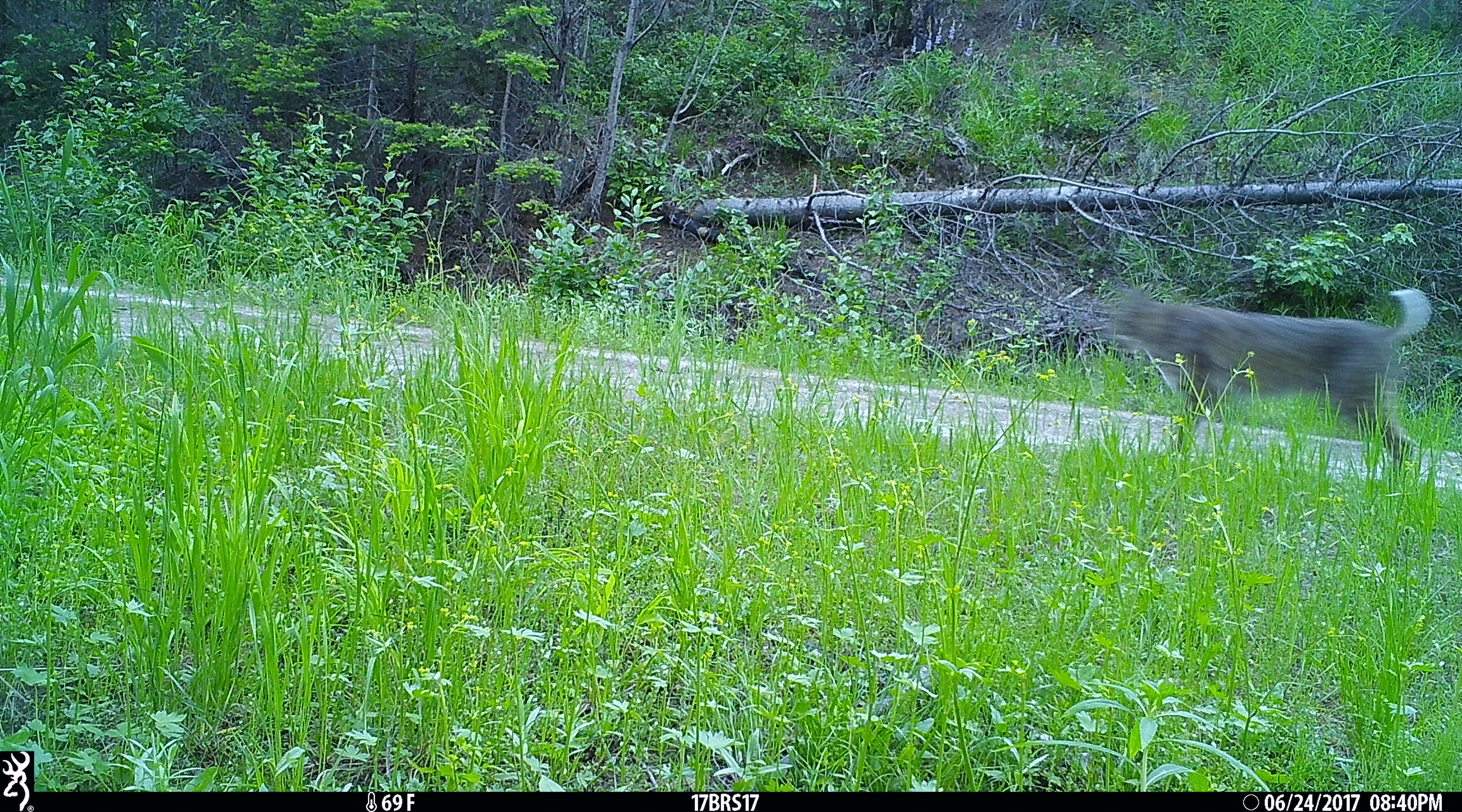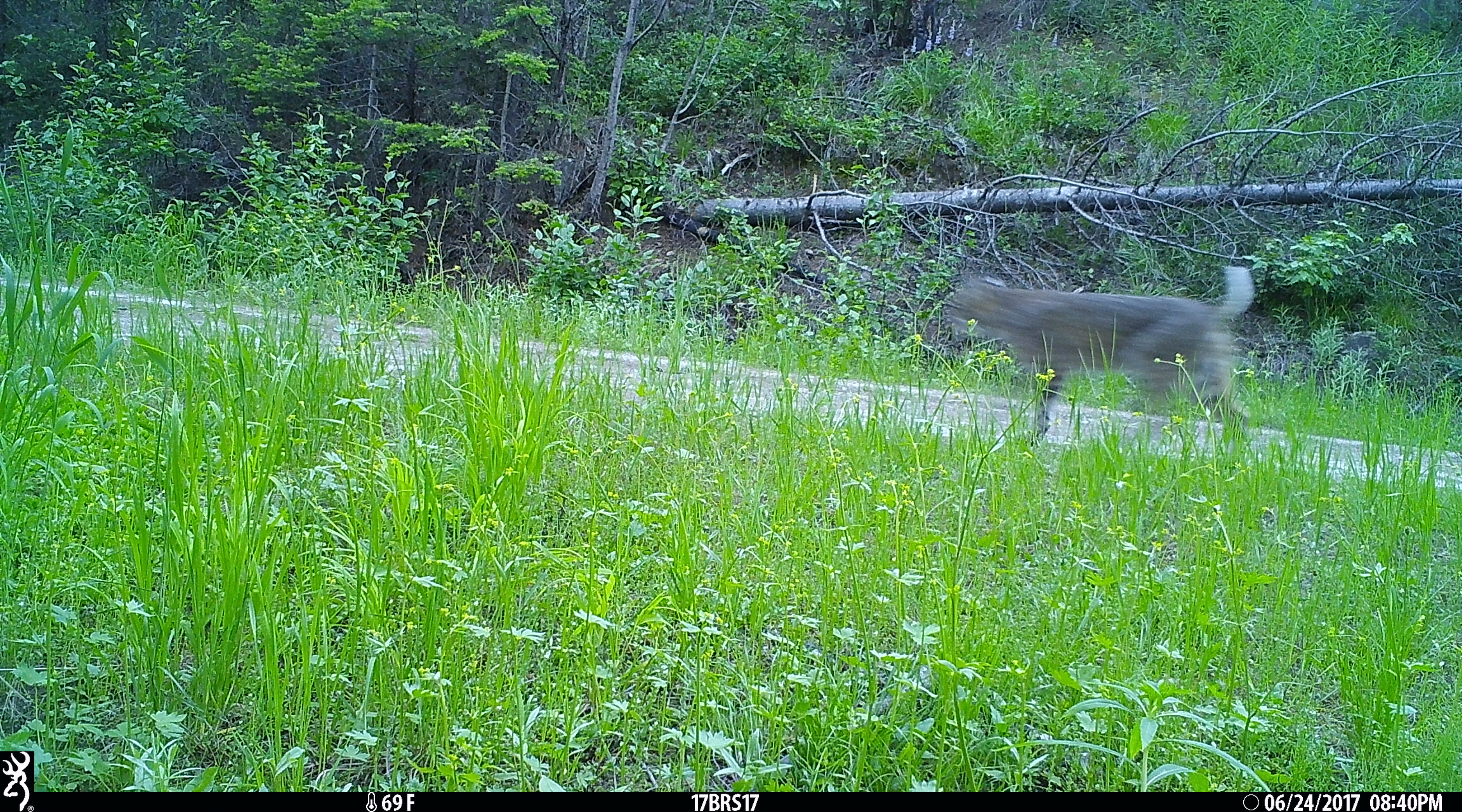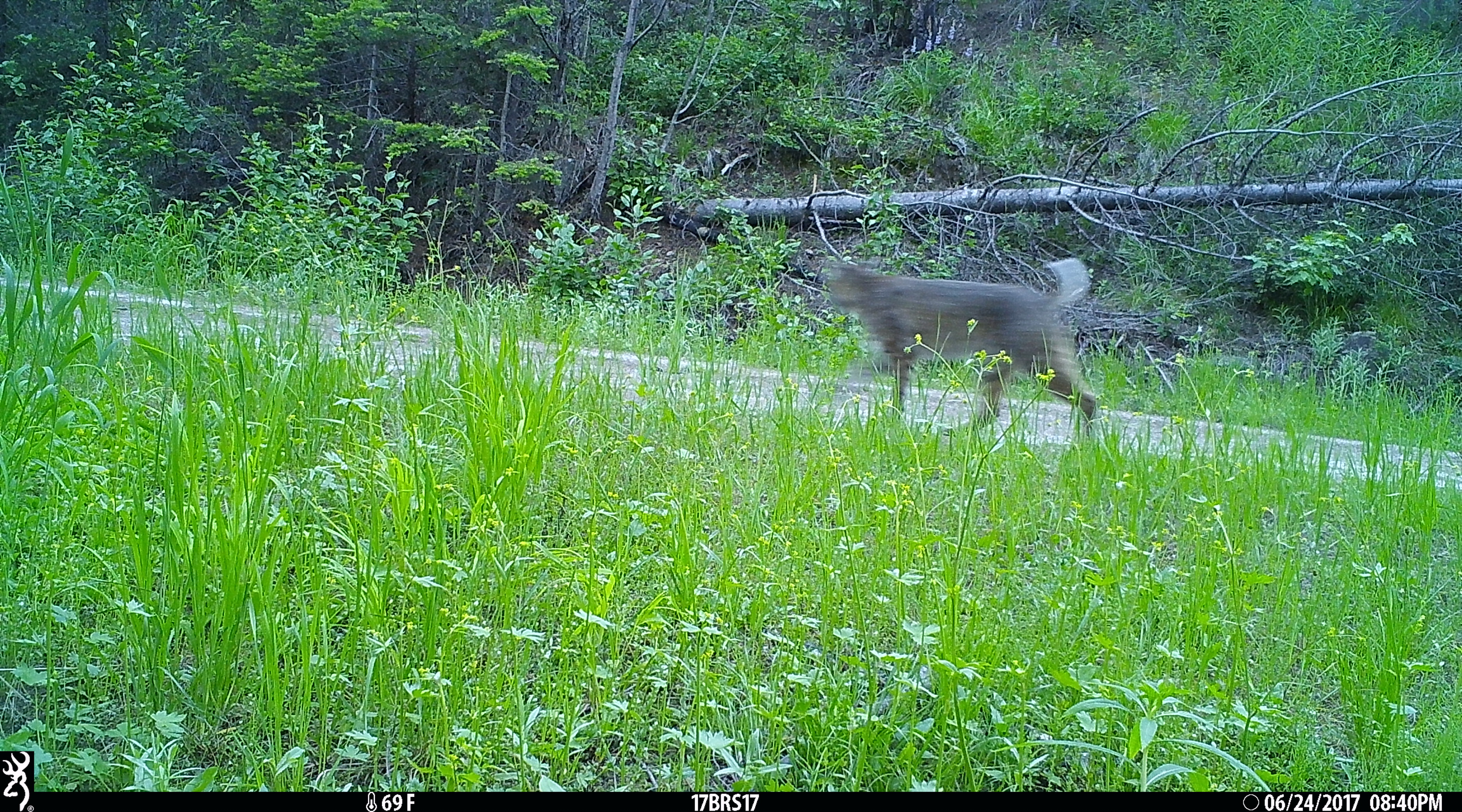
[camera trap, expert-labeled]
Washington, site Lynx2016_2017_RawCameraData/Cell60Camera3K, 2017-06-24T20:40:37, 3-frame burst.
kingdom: Animalia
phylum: Chordata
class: Mammalia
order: Carnivora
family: Felidae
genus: Lynx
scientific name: Lynx rufus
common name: bobcat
Lynx rufus (bobcat). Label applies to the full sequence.